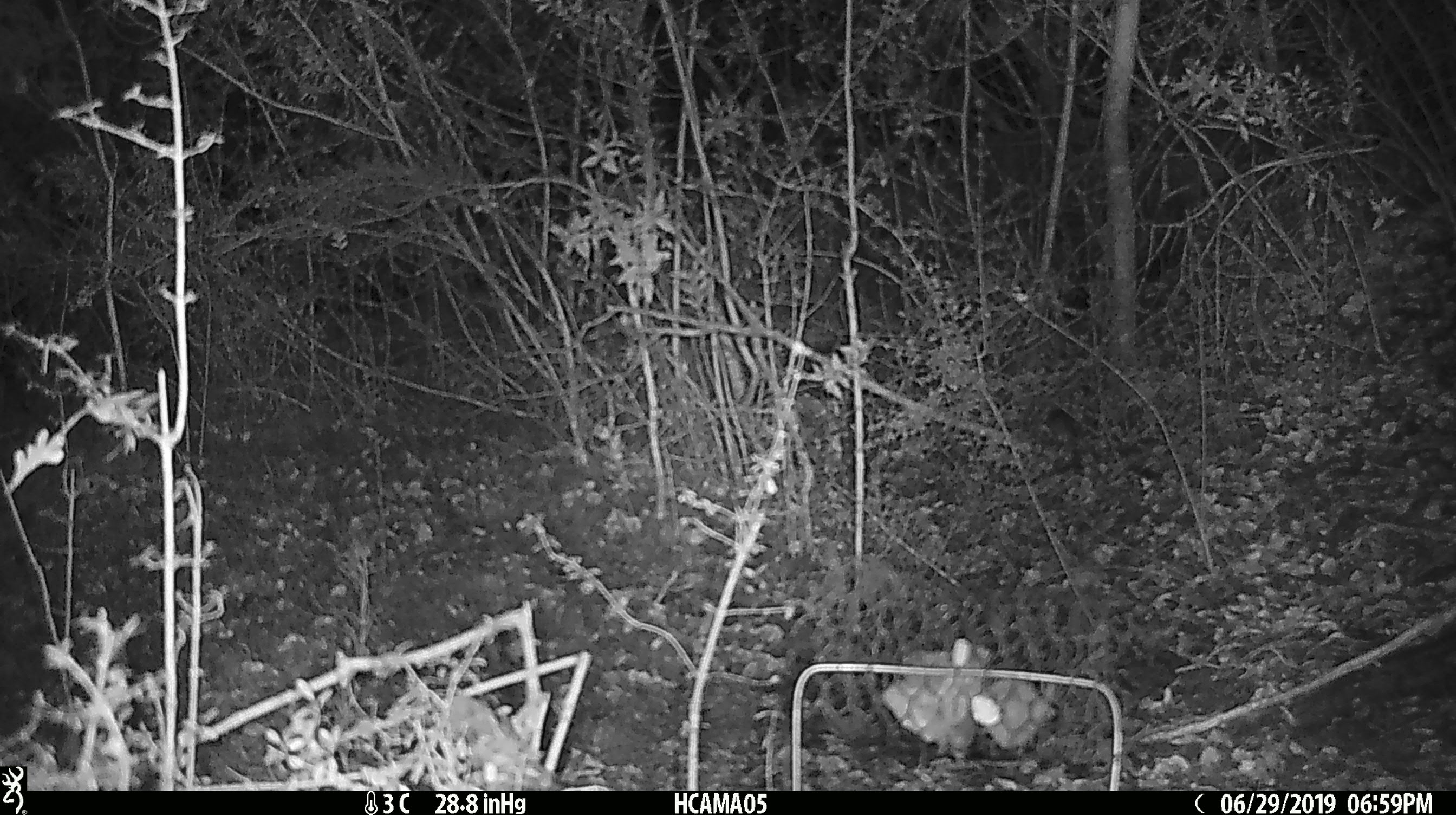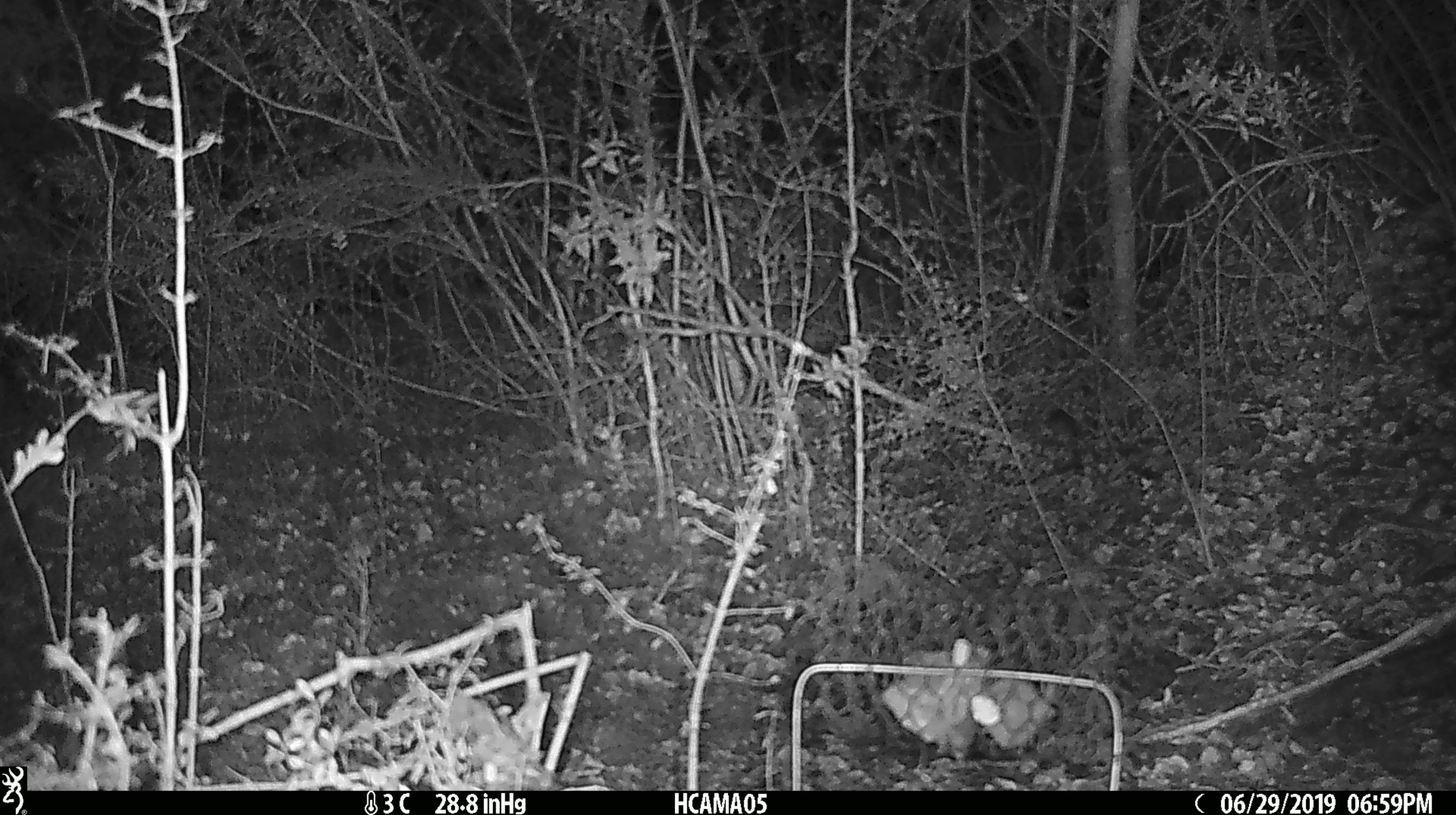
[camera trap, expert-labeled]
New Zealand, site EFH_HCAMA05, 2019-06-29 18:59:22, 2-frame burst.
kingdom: Animalia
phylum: Chordata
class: Mammalia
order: Rodentia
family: Muridae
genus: Mus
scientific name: Mus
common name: mouse